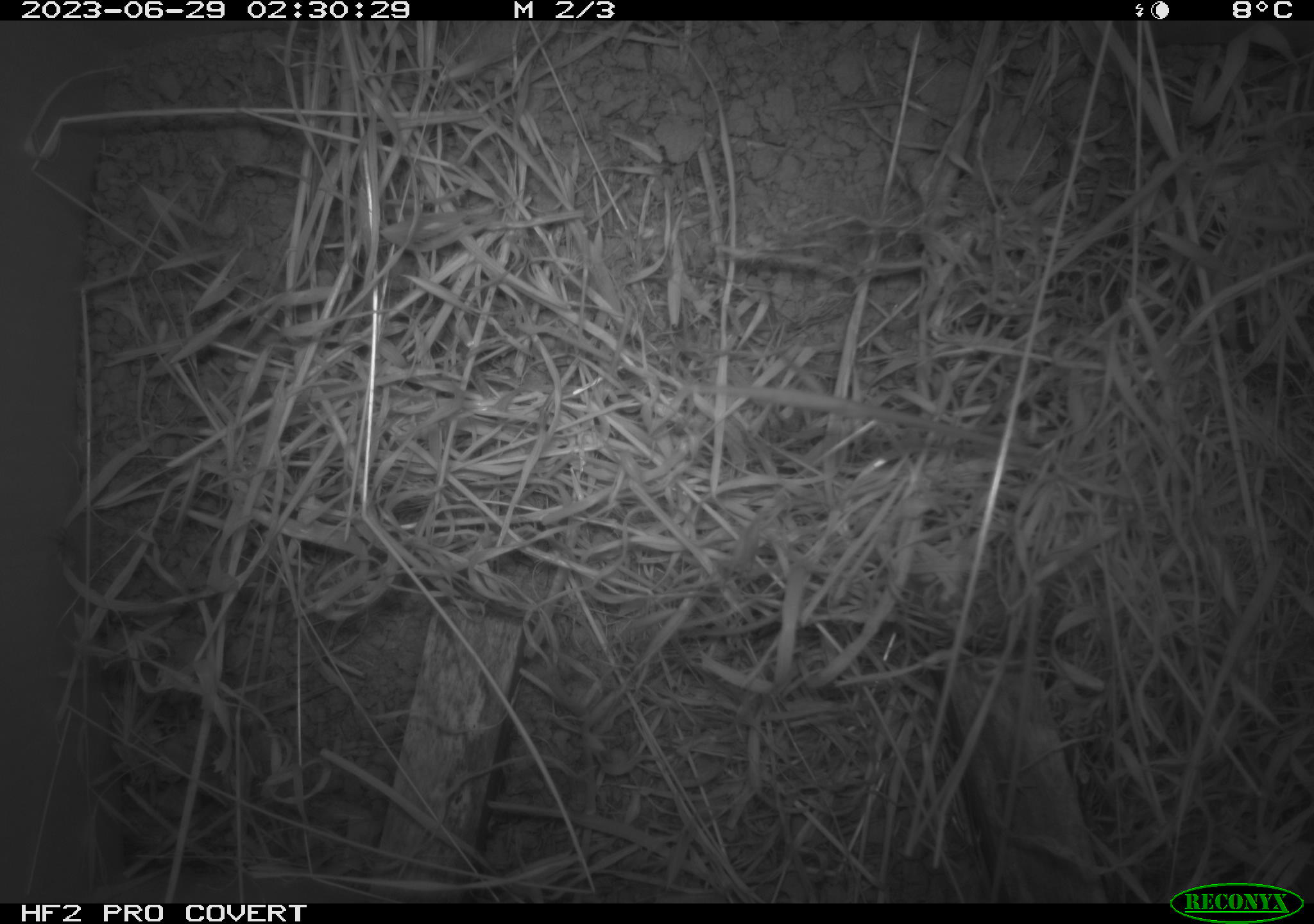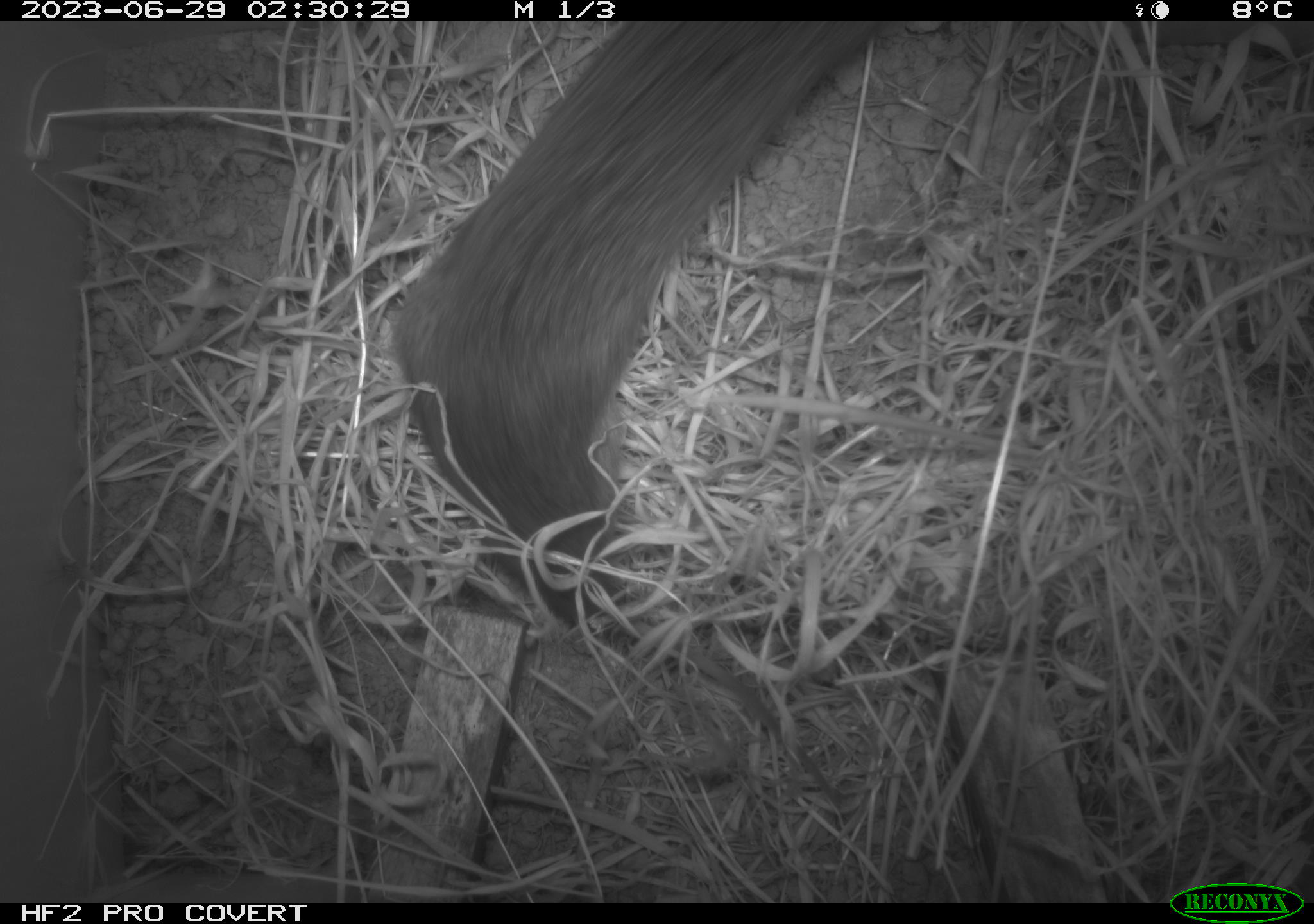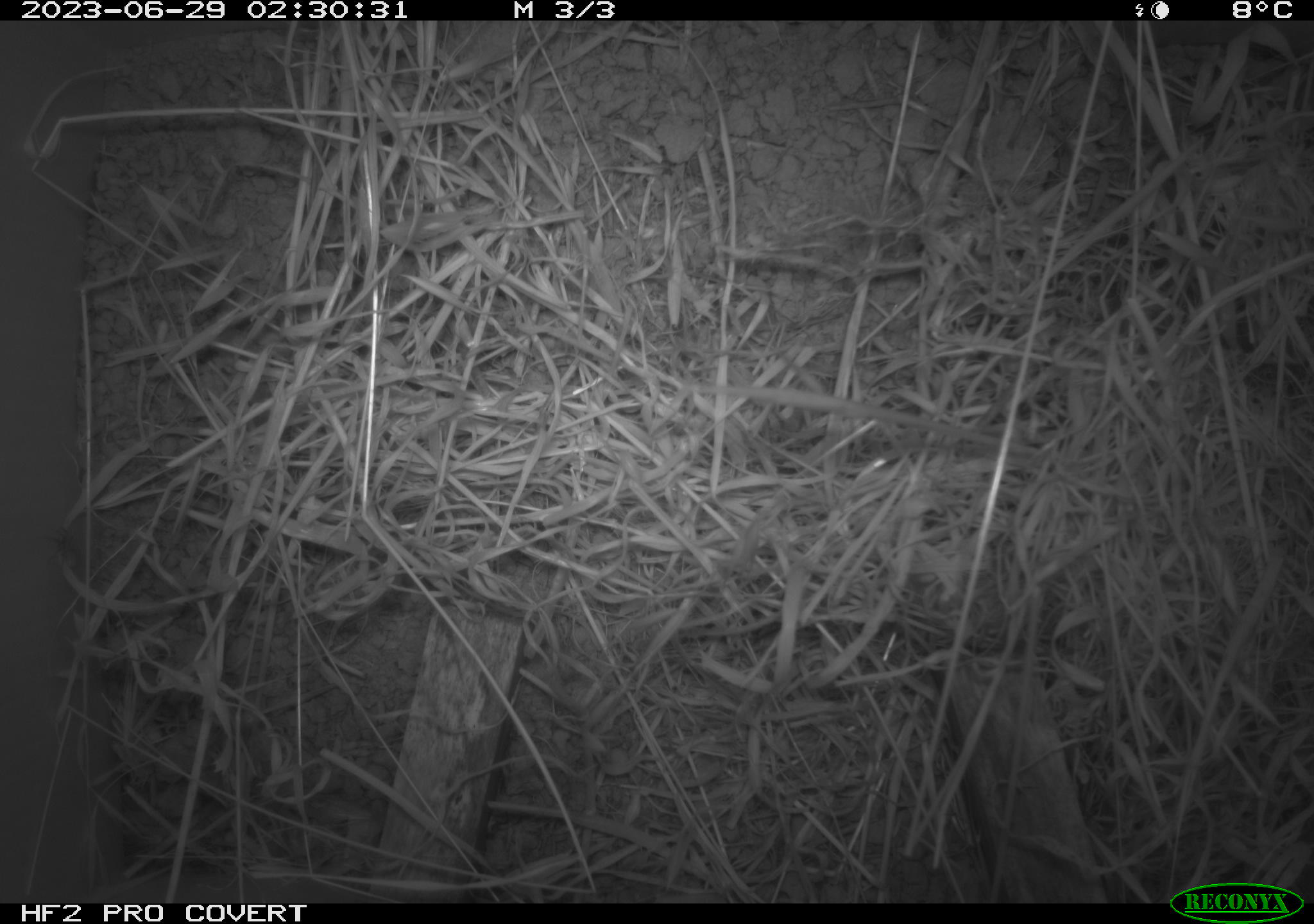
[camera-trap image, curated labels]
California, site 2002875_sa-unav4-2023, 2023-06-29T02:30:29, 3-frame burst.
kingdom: Animalia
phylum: Chordata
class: Mammalia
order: Rodentia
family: Cricetidae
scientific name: Arvicolinae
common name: voles, lemmings, and muskrats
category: arvicolinae subfamily